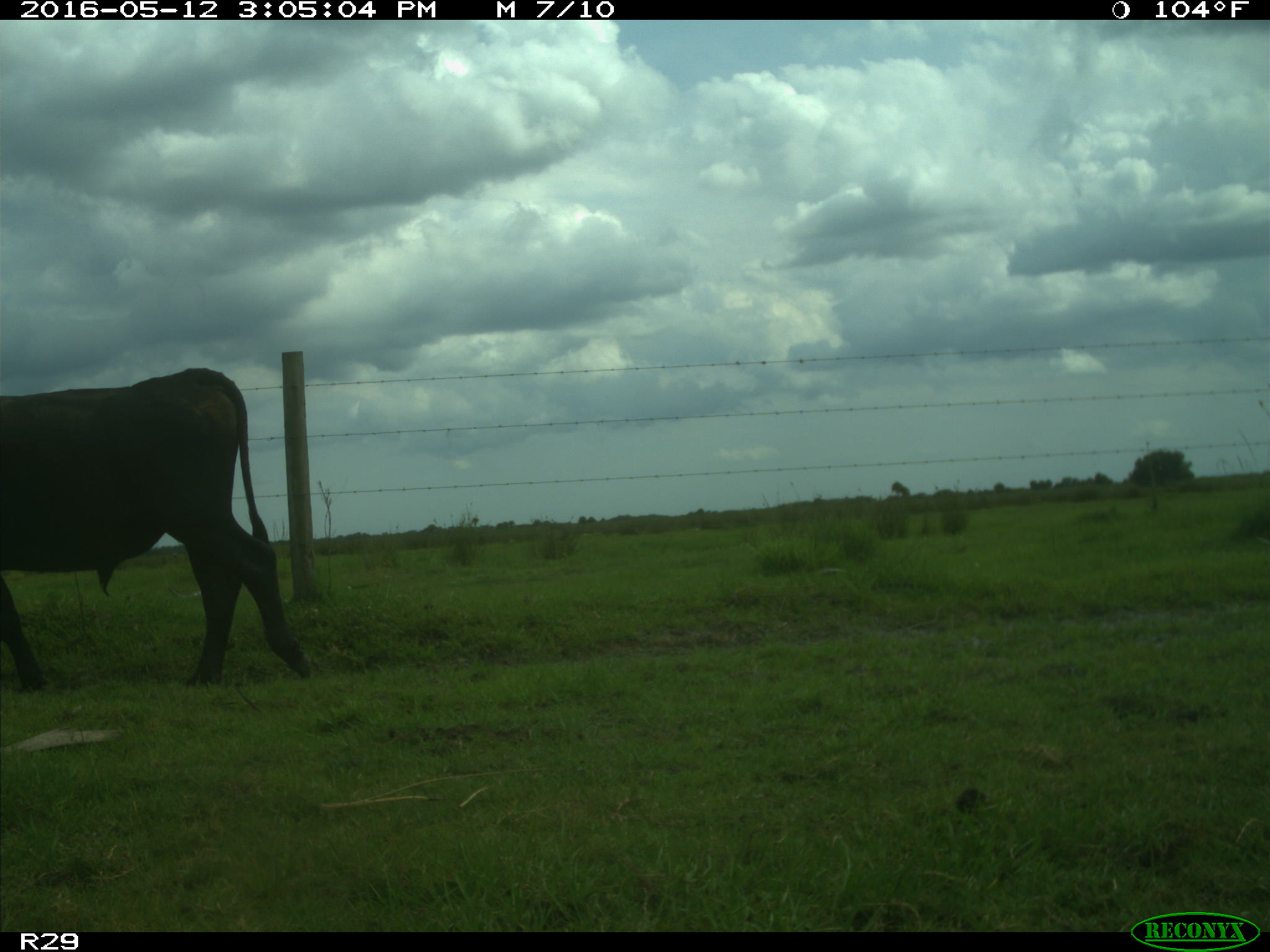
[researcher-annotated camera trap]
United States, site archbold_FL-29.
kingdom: Animalia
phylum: Chordata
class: Mammalia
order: Artiodactyla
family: Bovidae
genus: Bos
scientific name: Bos taurus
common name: domestic cow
Bos taurus (domestic cow).